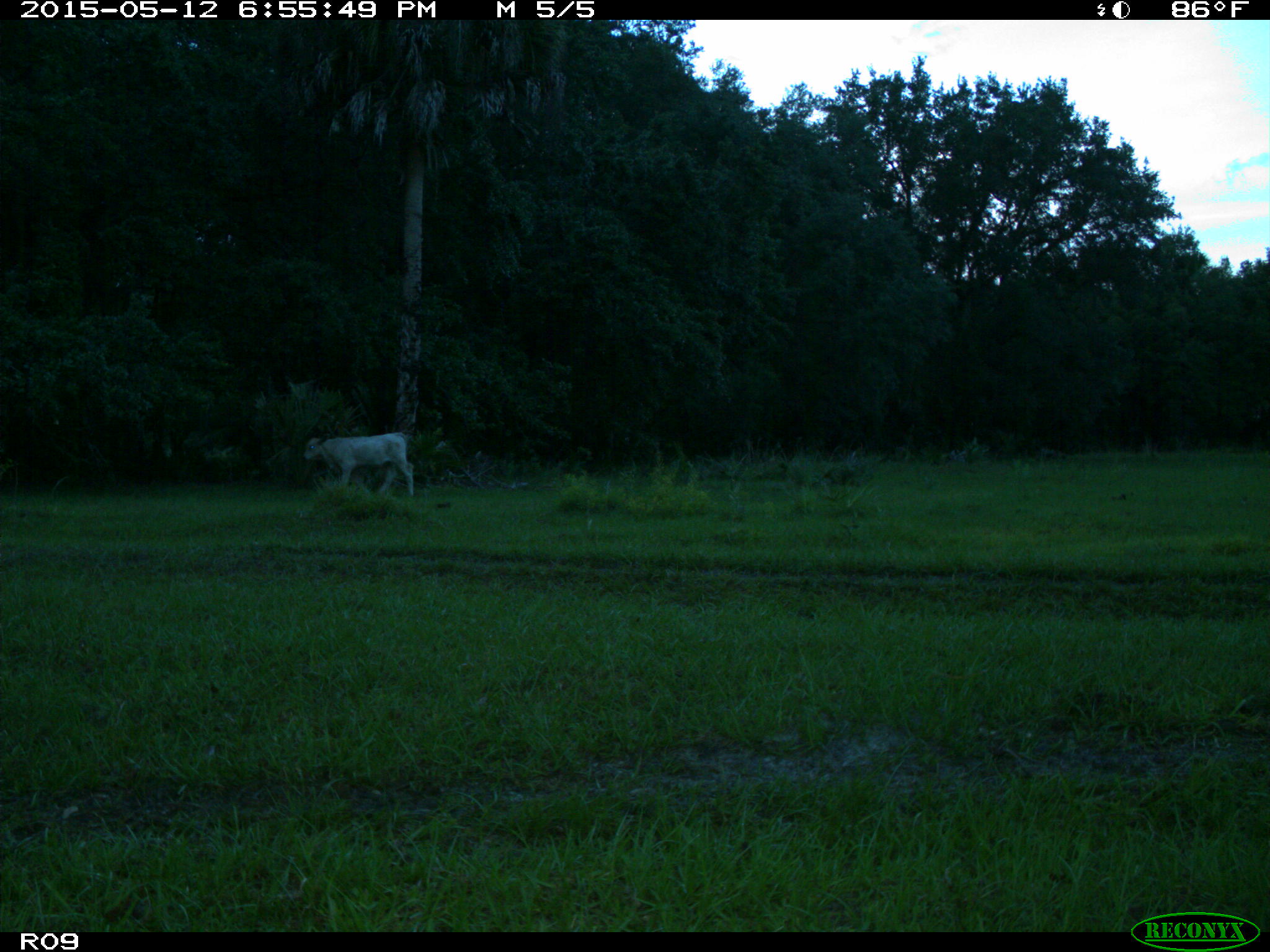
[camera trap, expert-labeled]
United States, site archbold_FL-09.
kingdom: Animalia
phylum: Chordata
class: Mammalia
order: Artiodactyla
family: Bovidae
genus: Bos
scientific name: Bos taurus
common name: domestic cow